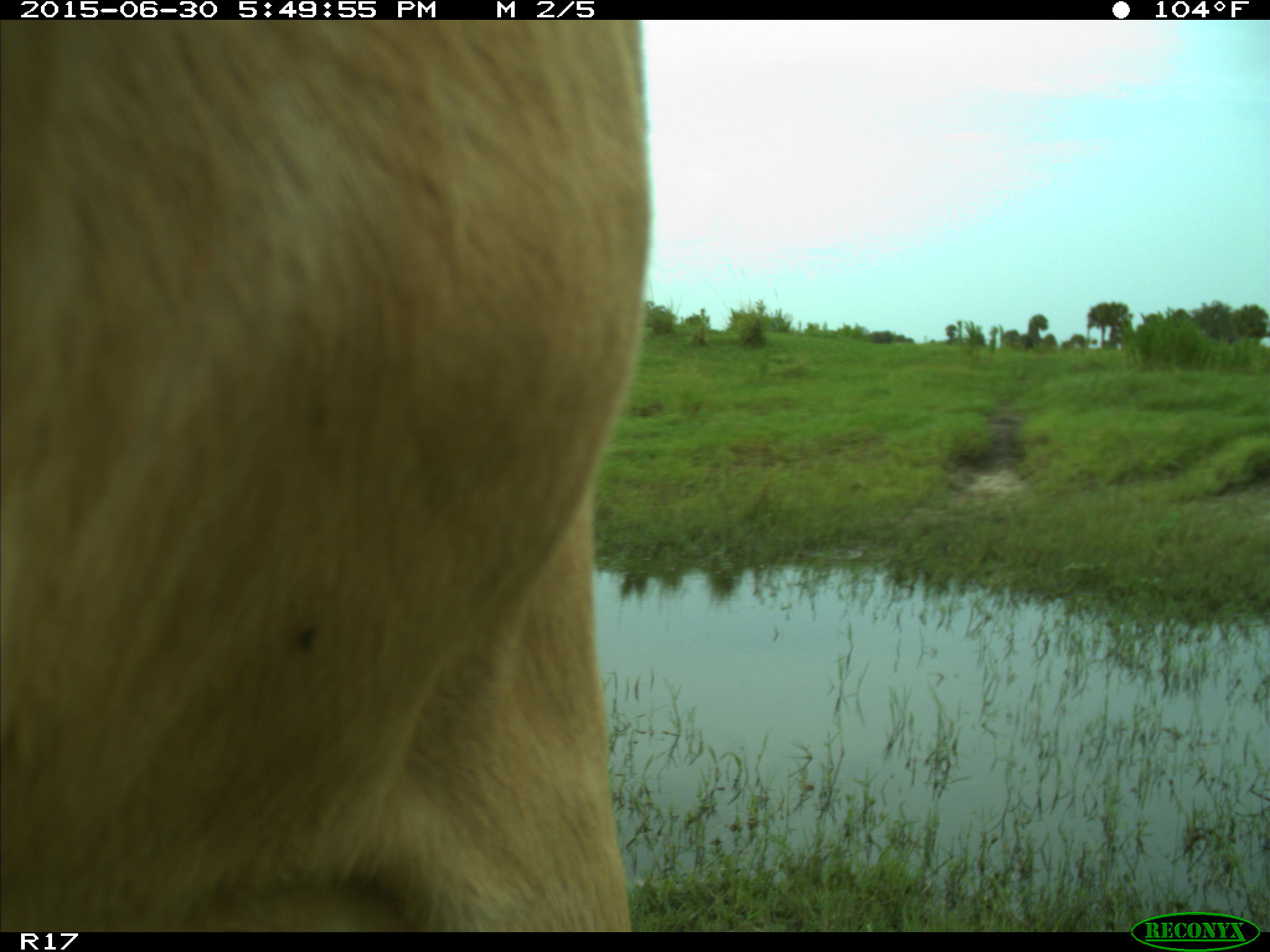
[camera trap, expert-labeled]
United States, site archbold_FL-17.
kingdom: Animalia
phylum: Chordata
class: Mammalia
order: Artiodactyla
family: Bovidae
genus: Bos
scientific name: Bos taurus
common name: domestic cow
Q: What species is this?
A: Bos taurus (domestic cow).